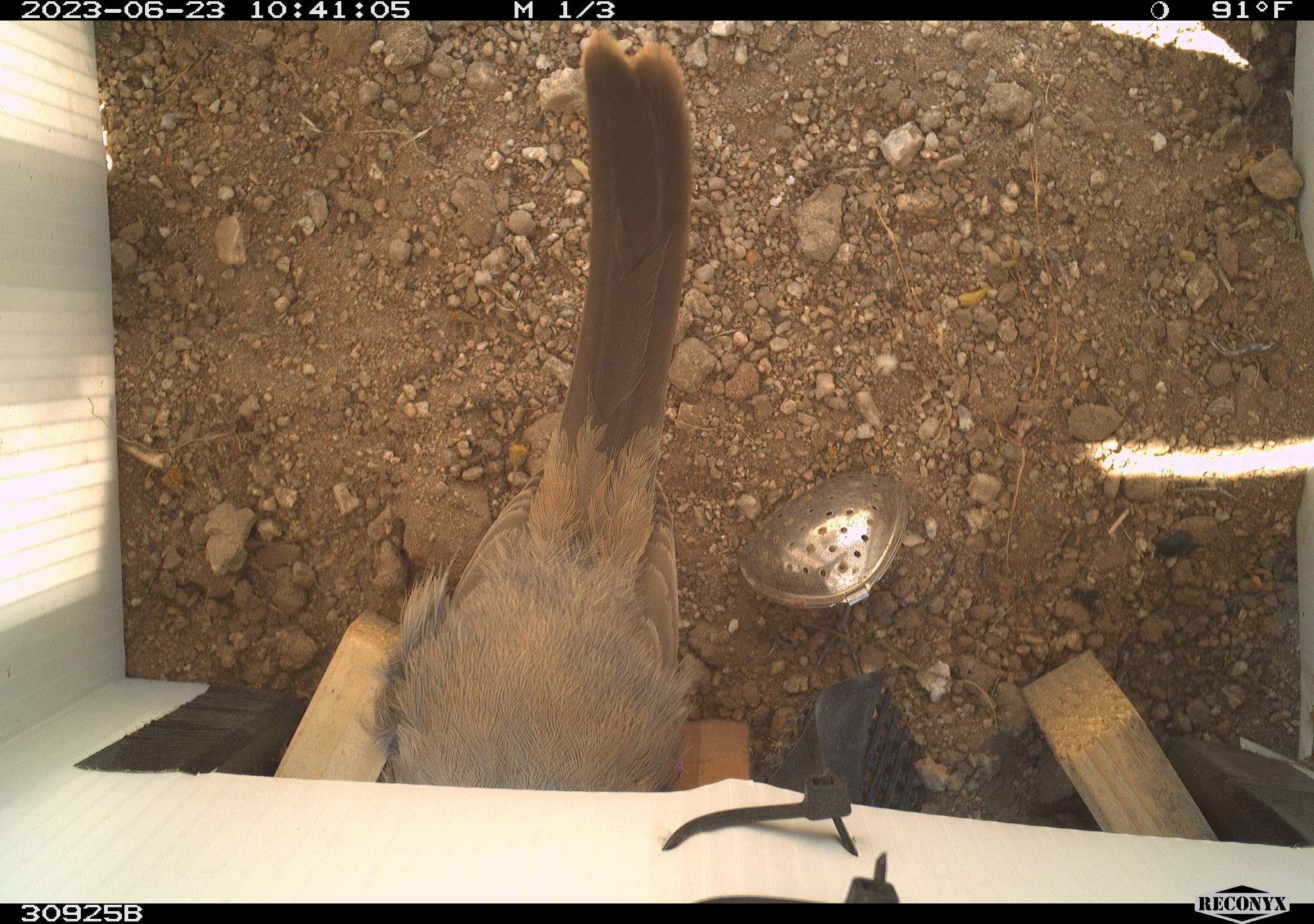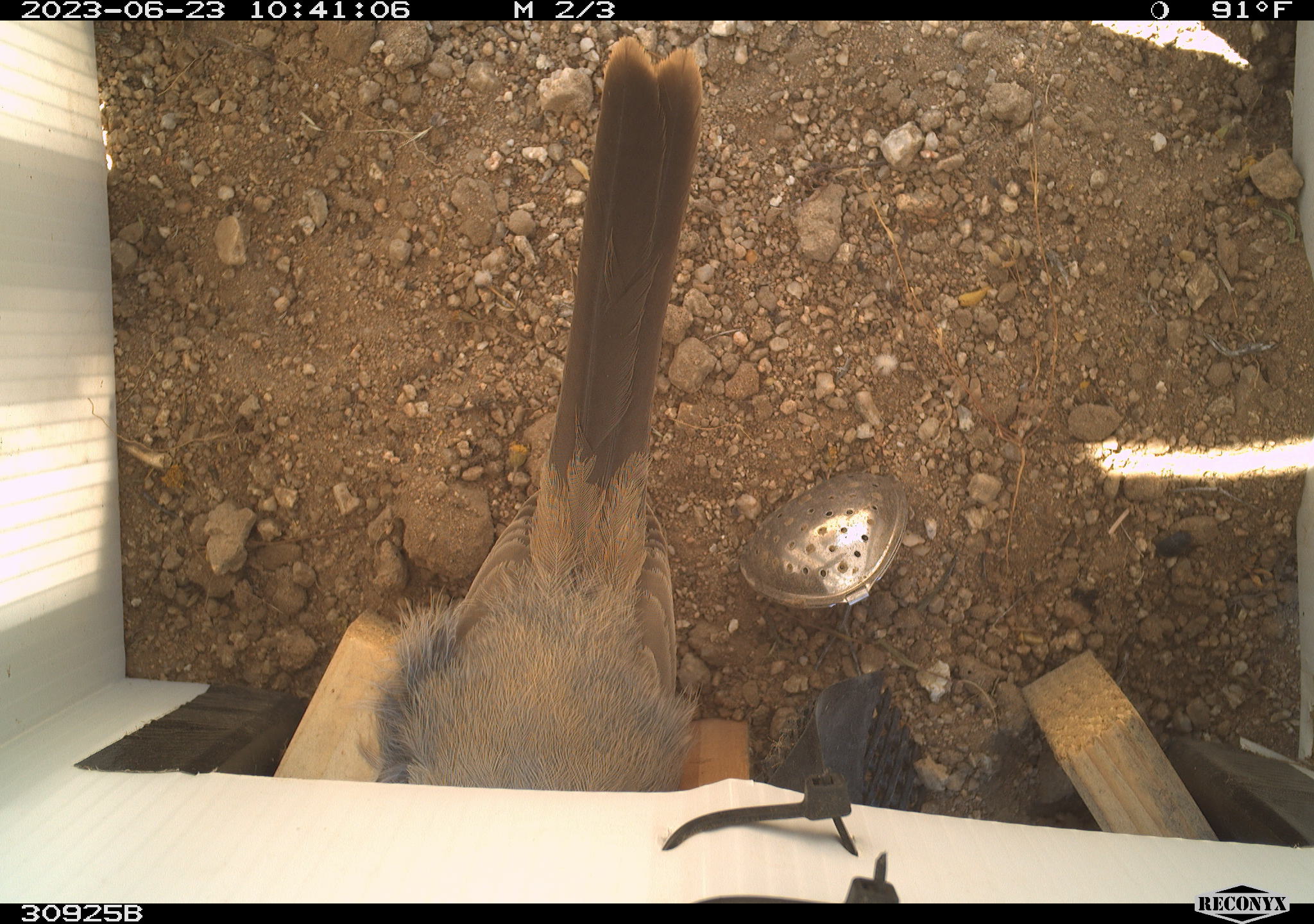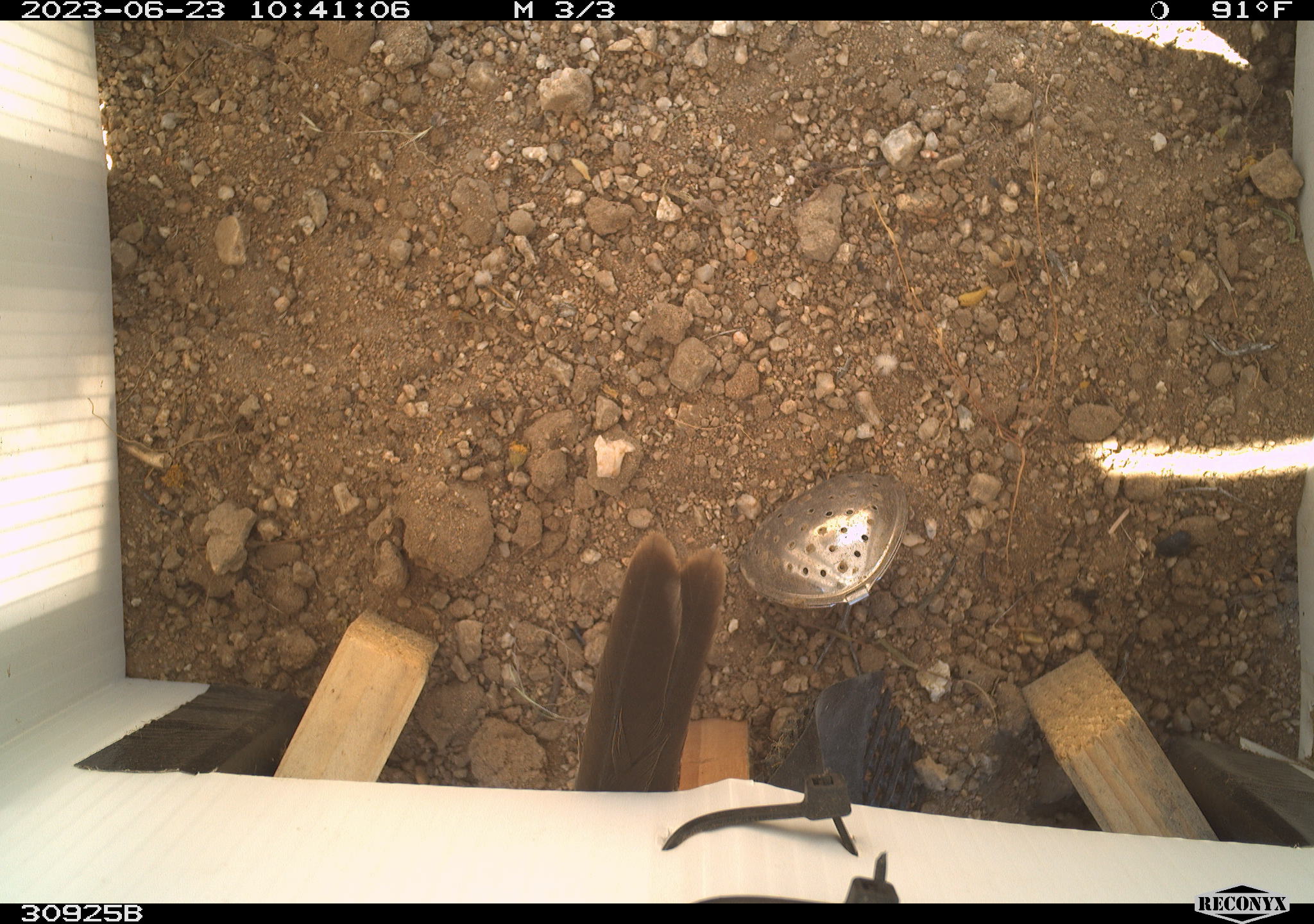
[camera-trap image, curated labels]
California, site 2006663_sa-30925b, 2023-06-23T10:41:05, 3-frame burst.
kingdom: Animalia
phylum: Chordata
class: Aves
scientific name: Aves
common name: bird